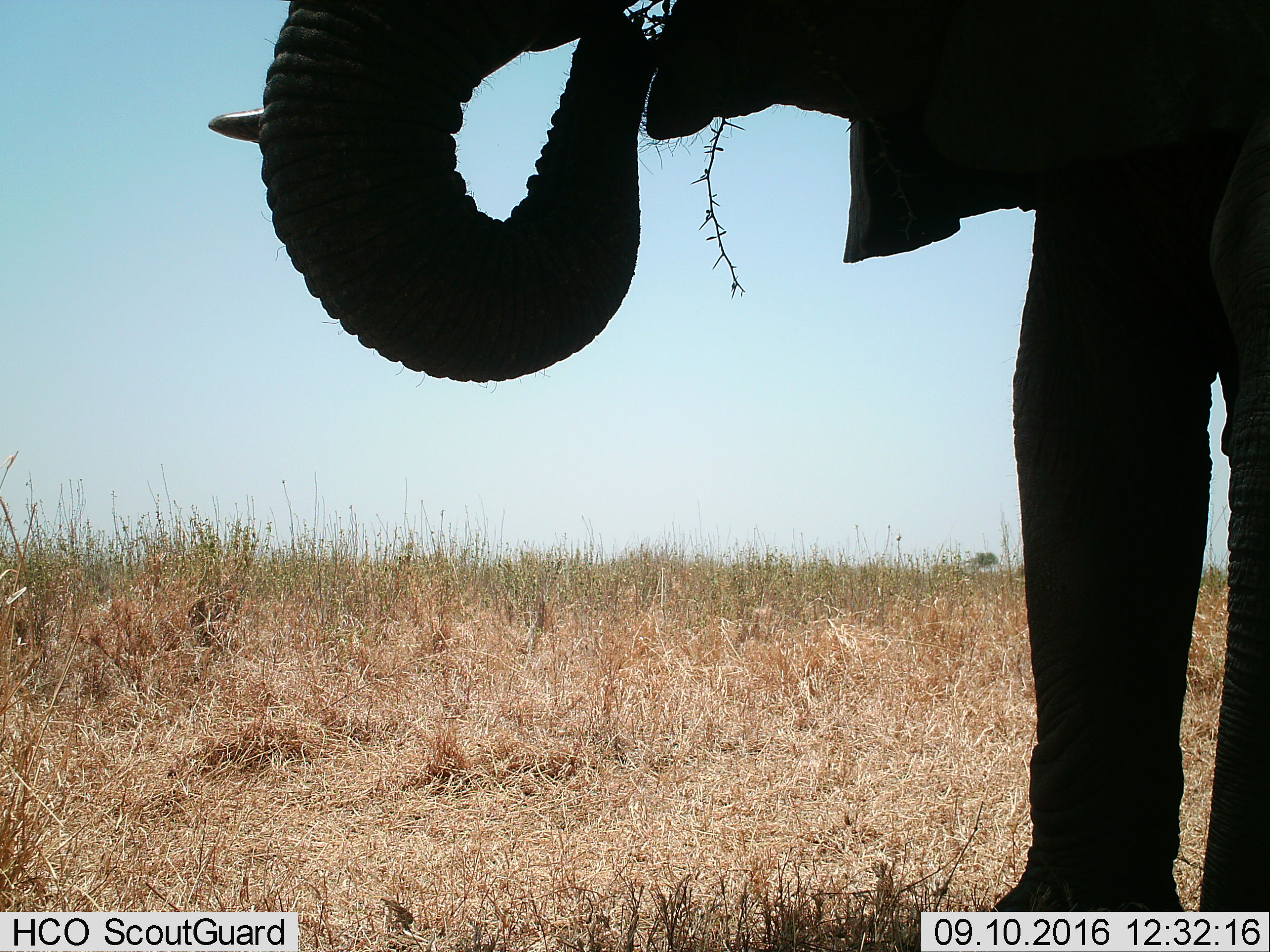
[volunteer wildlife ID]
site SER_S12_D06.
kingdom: Animalia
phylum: Chordata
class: Mammalia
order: Proboscidea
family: Elephantidae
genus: Loxodonta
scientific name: Loxodonta africana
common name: african bush elephant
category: elephant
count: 1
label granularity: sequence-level